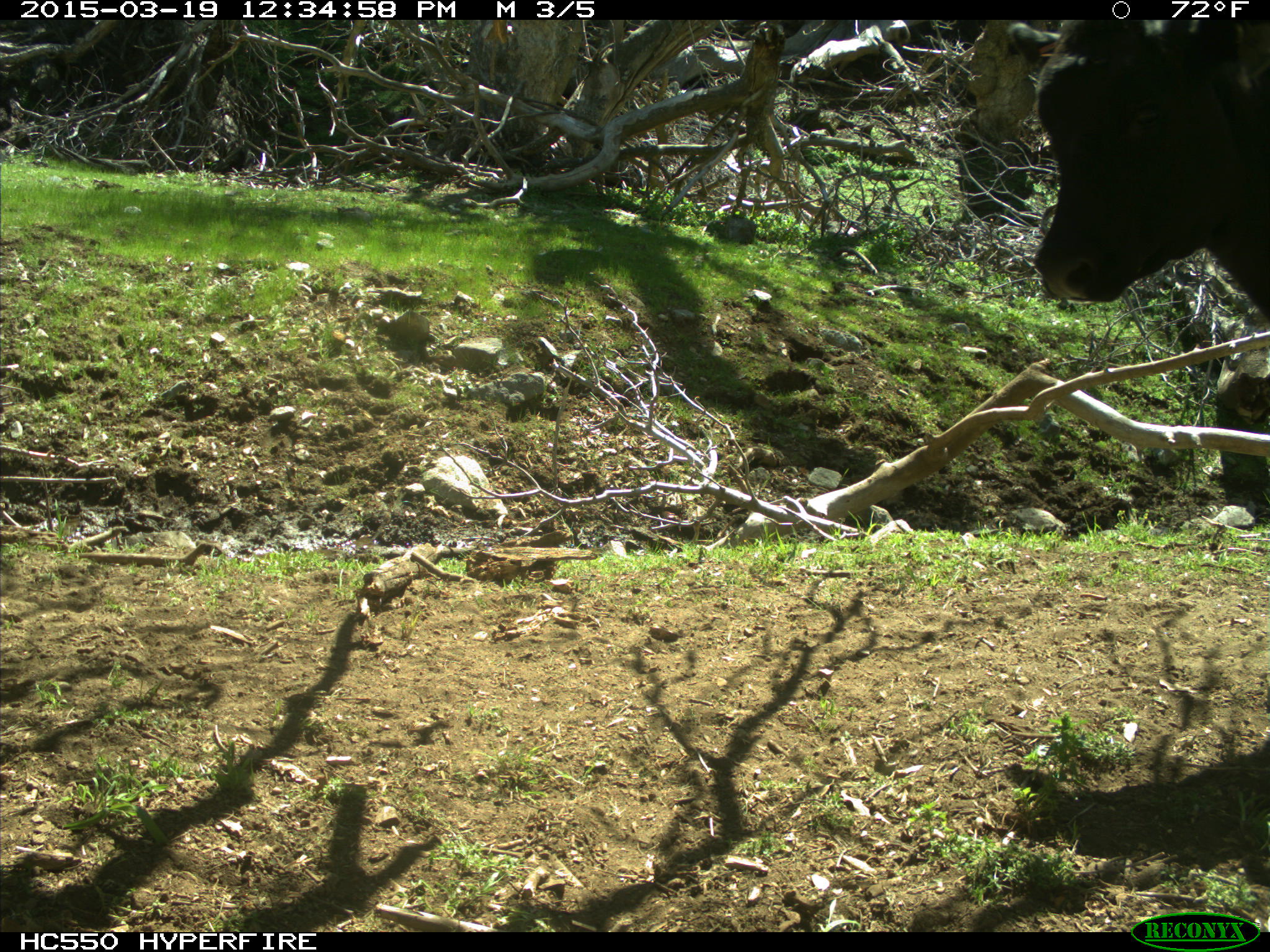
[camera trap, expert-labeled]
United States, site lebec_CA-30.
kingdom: Animalia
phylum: Chordata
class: Mammalia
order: Artiodactyla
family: Bovidae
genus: Bos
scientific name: Bos taurus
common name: domestic cow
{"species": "Bos taurus (domestic cow)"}